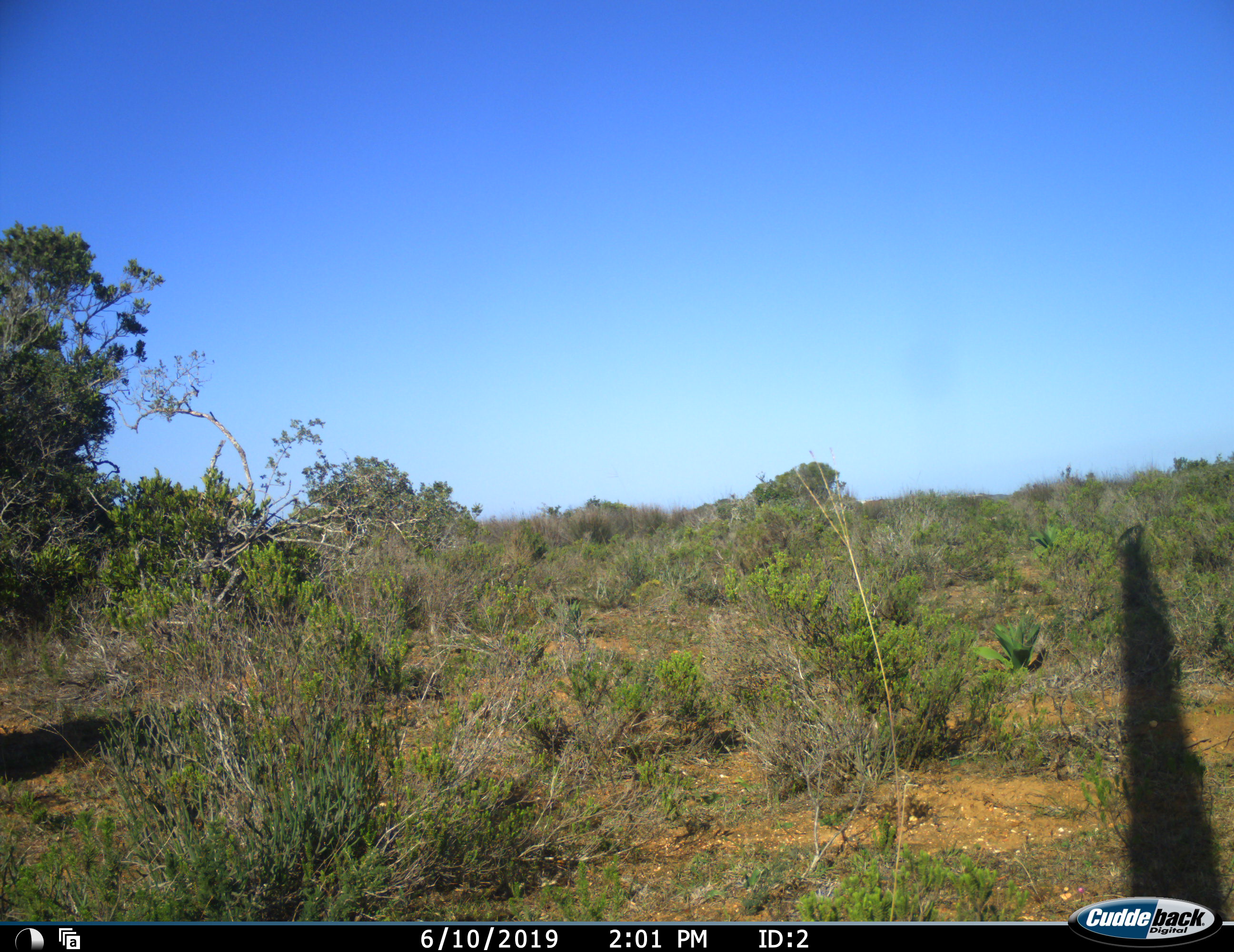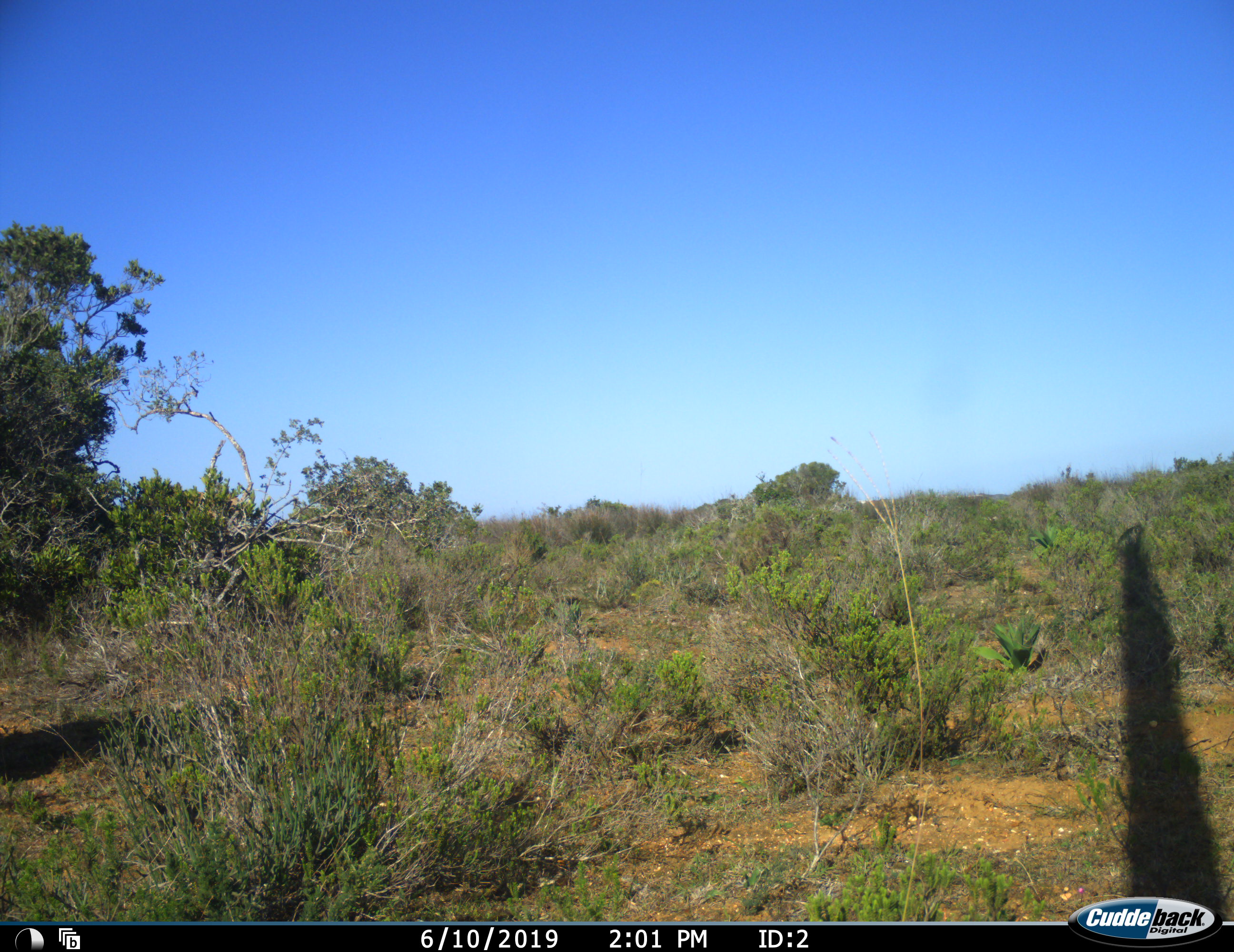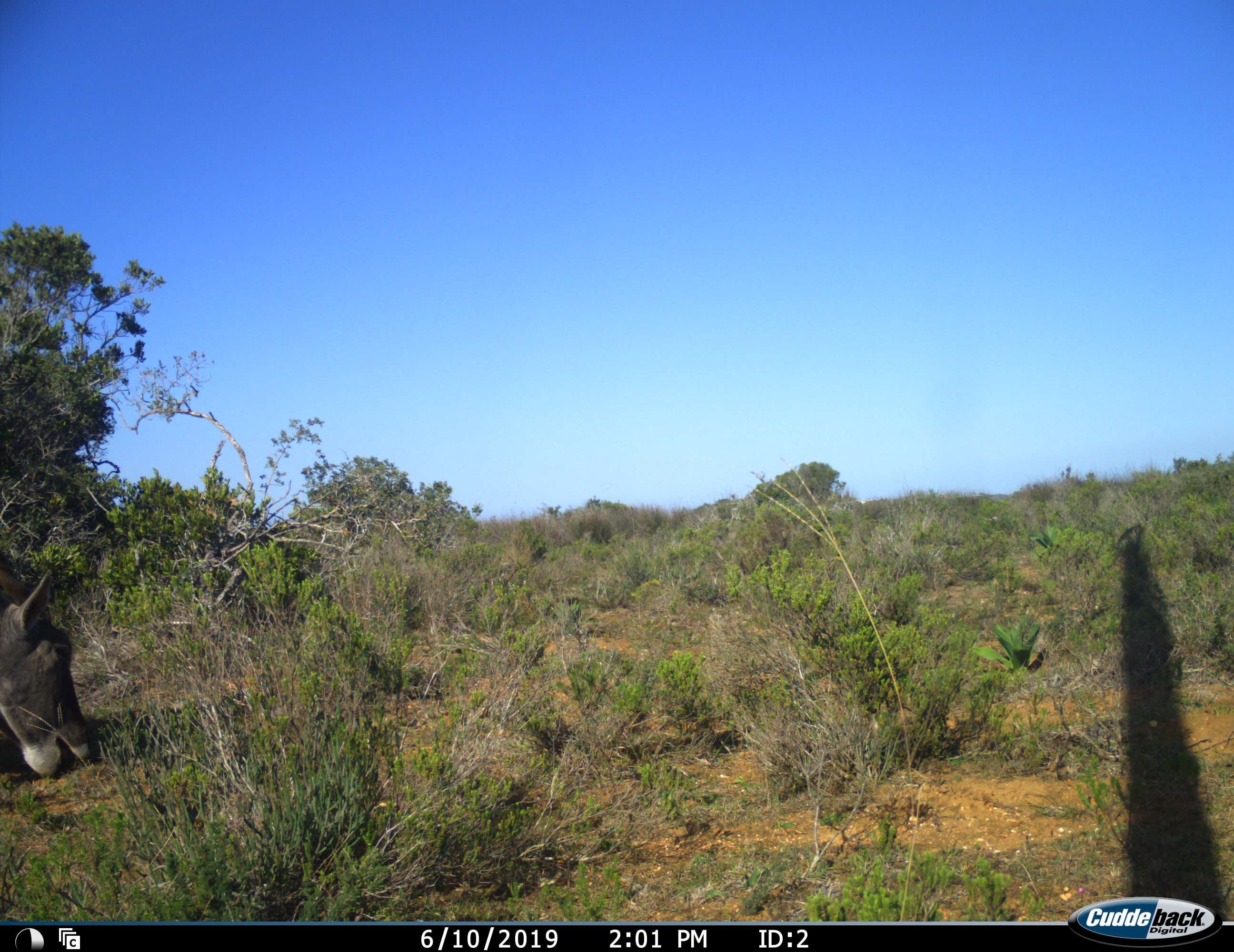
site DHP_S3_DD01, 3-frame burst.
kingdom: Animalia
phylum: Chordata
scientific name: Vertebrata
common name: domestic animal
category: domesticanimal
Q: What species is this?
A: Domesticanimal (domestic animal) (Vertebrata).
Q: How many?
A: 1.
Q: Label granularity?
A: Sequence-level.